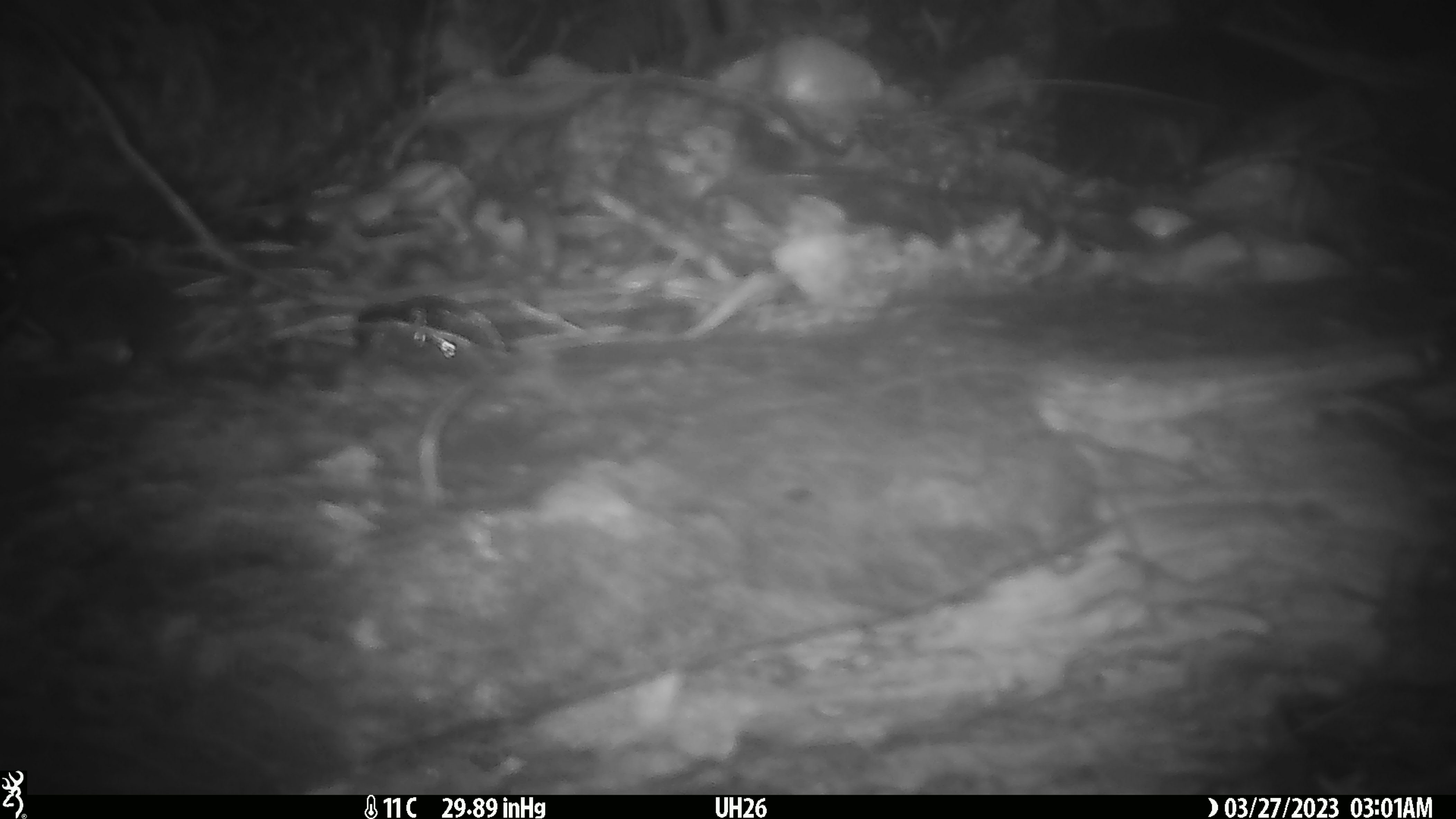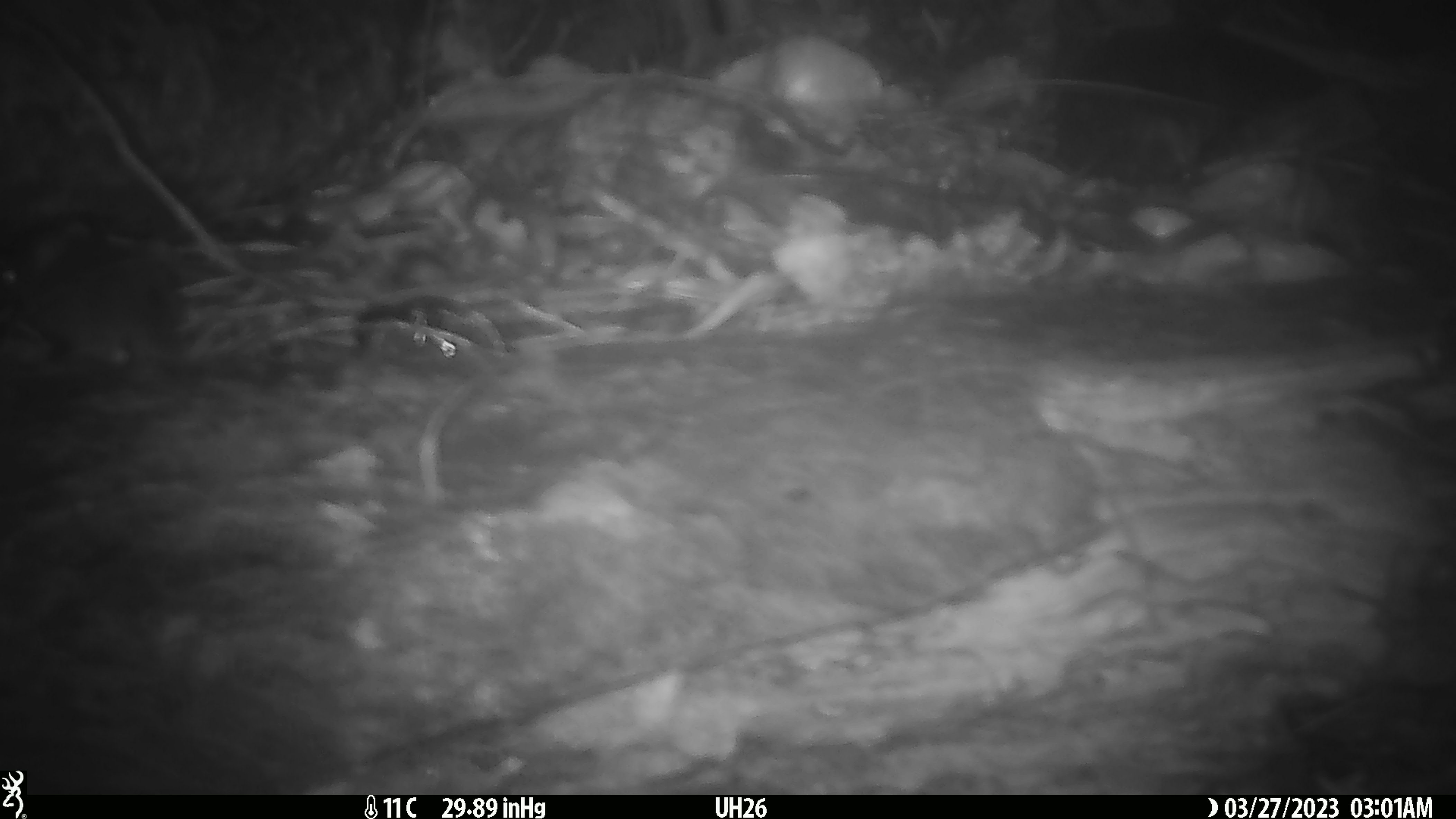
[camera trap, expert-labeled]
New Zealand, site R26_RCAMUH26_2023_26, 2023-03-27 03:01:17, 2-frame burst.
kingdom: Animalia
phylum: Chordata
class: Mammalia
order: Rodentia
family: Muridae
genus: Mus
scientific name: Mus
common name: mouse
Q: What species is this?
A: Mouse (Mus).